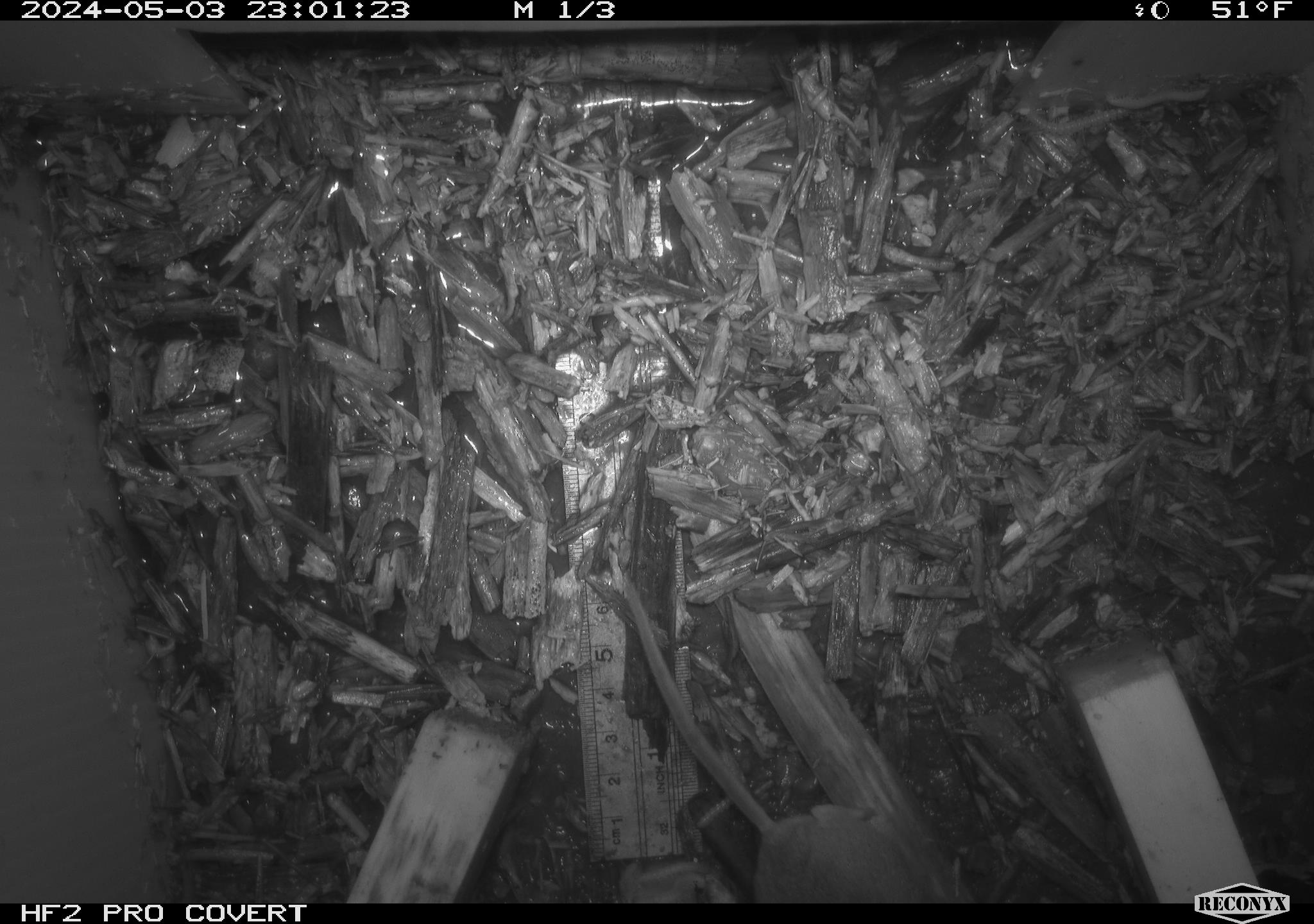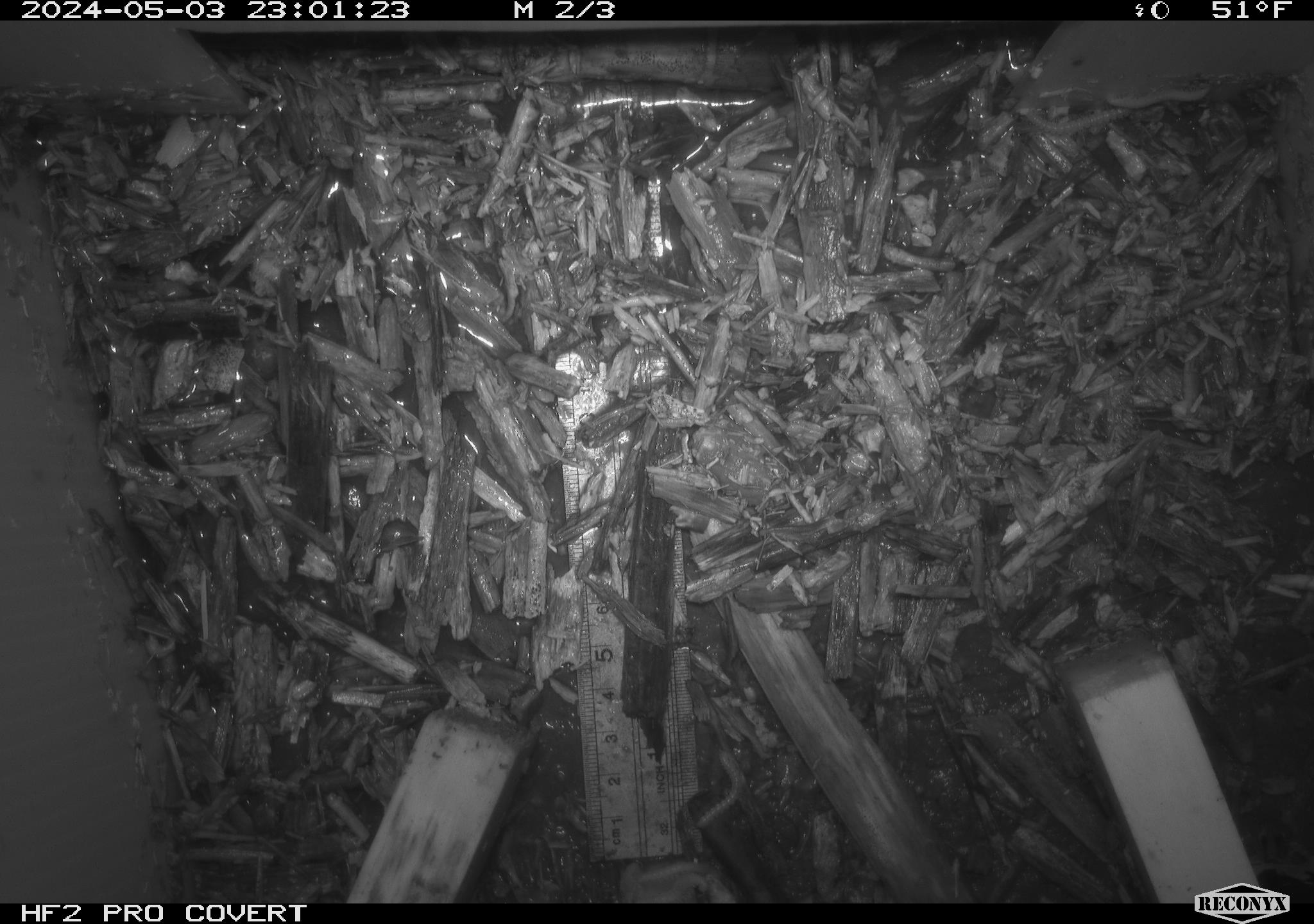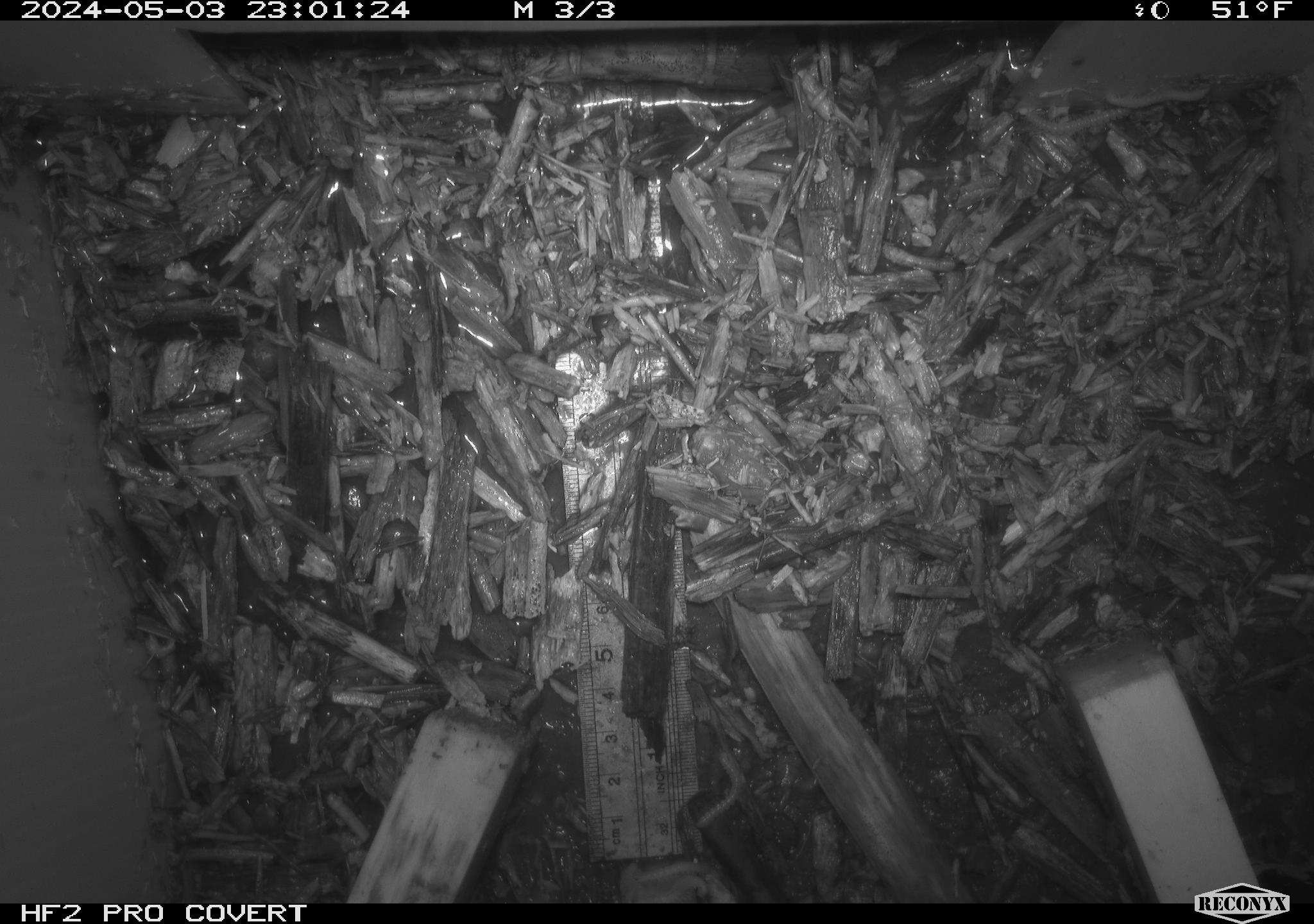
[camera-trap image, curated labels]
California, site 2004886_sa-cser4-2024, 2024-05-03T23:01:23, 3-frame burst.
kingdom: Animalia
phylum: Chordata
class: Reptilia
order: Squamata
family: Phrynosomatidae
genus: Sceloporus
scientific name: Sceloporus occidentalis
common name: western fence lizard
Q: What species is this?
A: Western fence lizard (Sceloporus occidentalis).